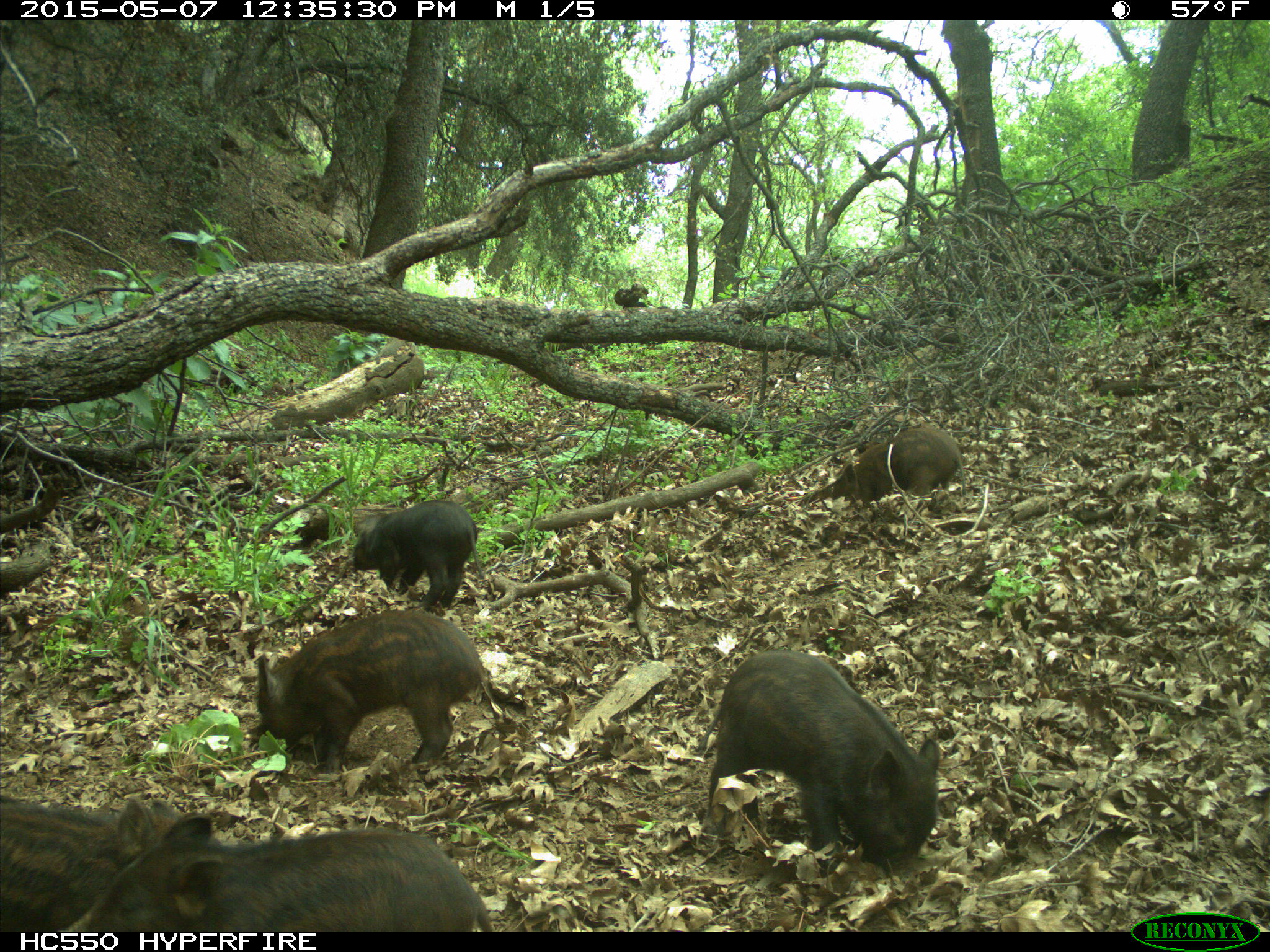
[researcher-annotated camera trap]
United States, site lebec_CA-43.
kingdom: Animalia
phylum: Chordata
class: Mammalia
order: Artiodactyla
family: Suidae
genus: Sus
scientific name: Sus scrofa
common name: wild boar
Sus scrofa (wild boar).